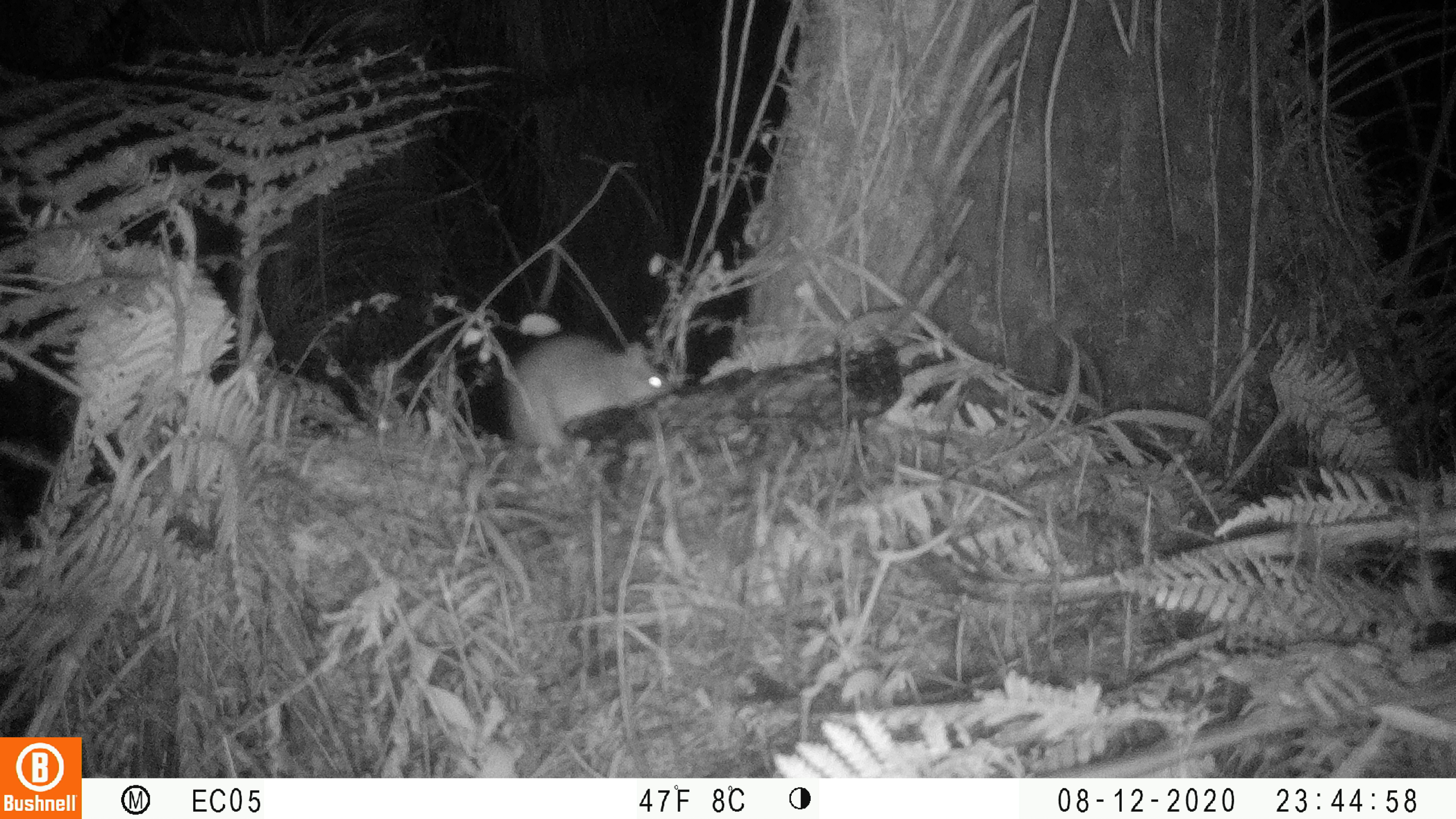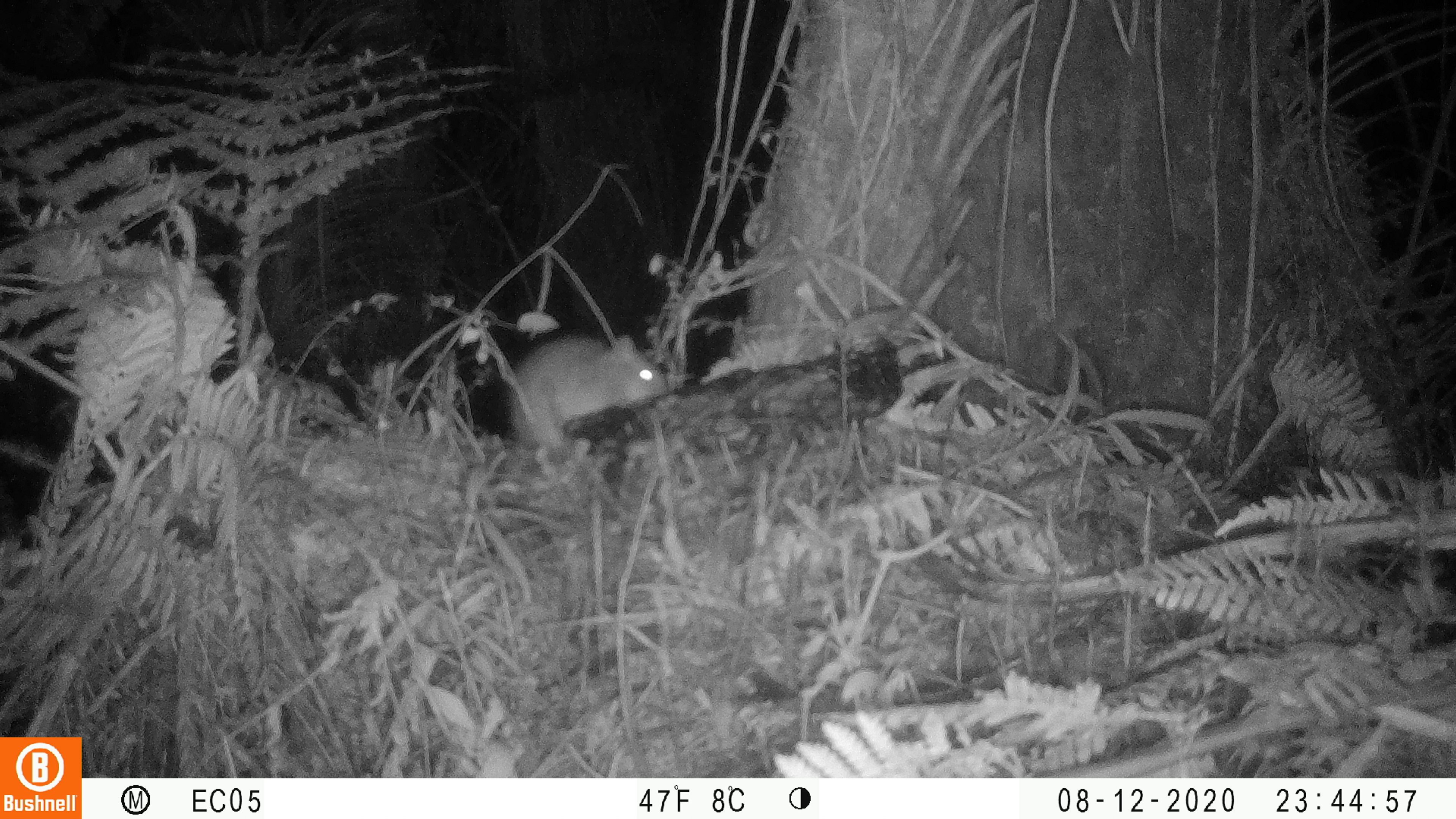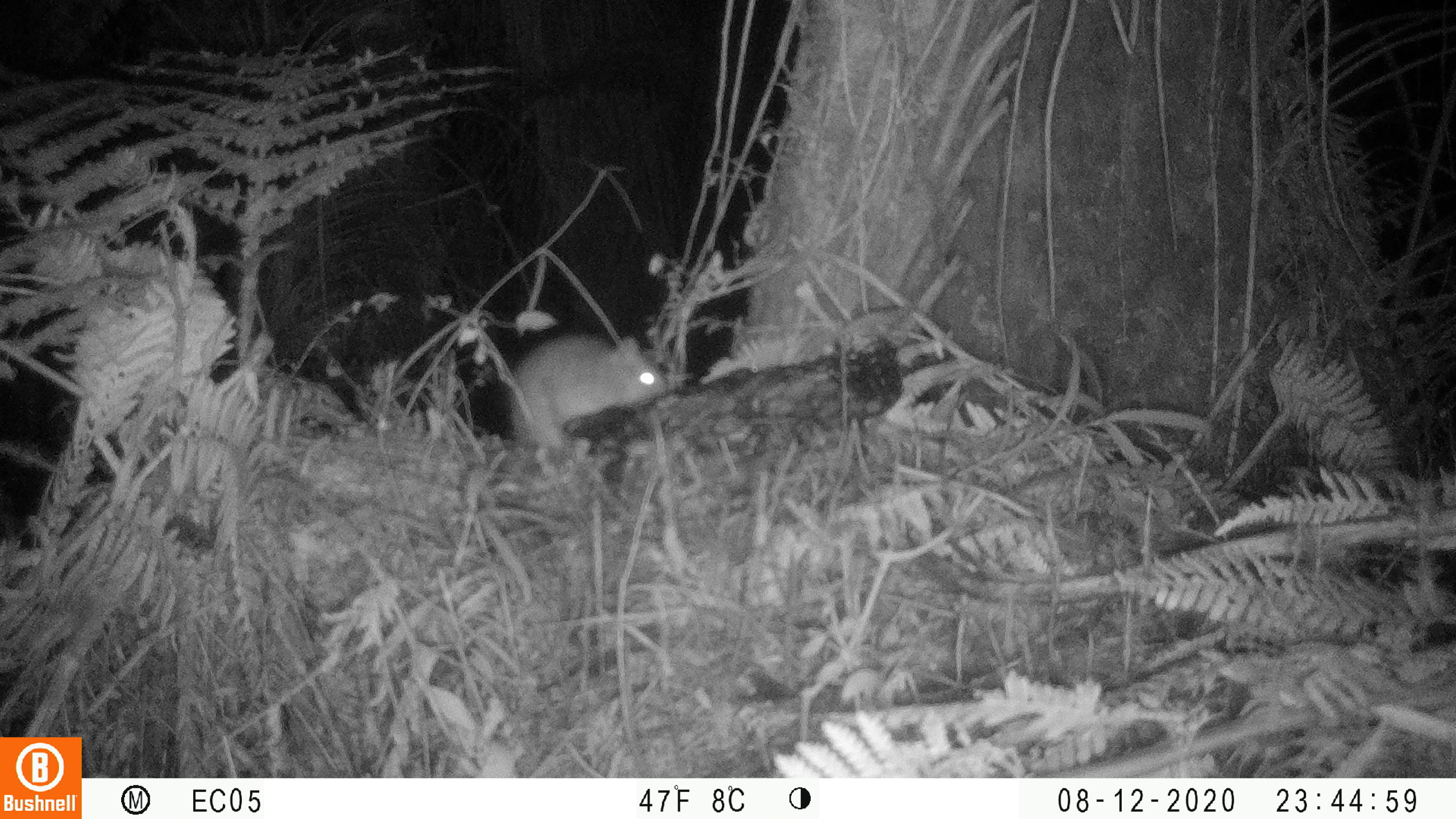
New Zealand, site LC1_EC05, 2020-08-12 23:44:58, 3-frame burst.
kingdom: Animalia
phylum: Chordata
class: Mammalia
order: Rodentia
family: Muridae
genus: Rattus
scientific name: Rattus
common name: rat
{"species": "rat (Rattus)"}